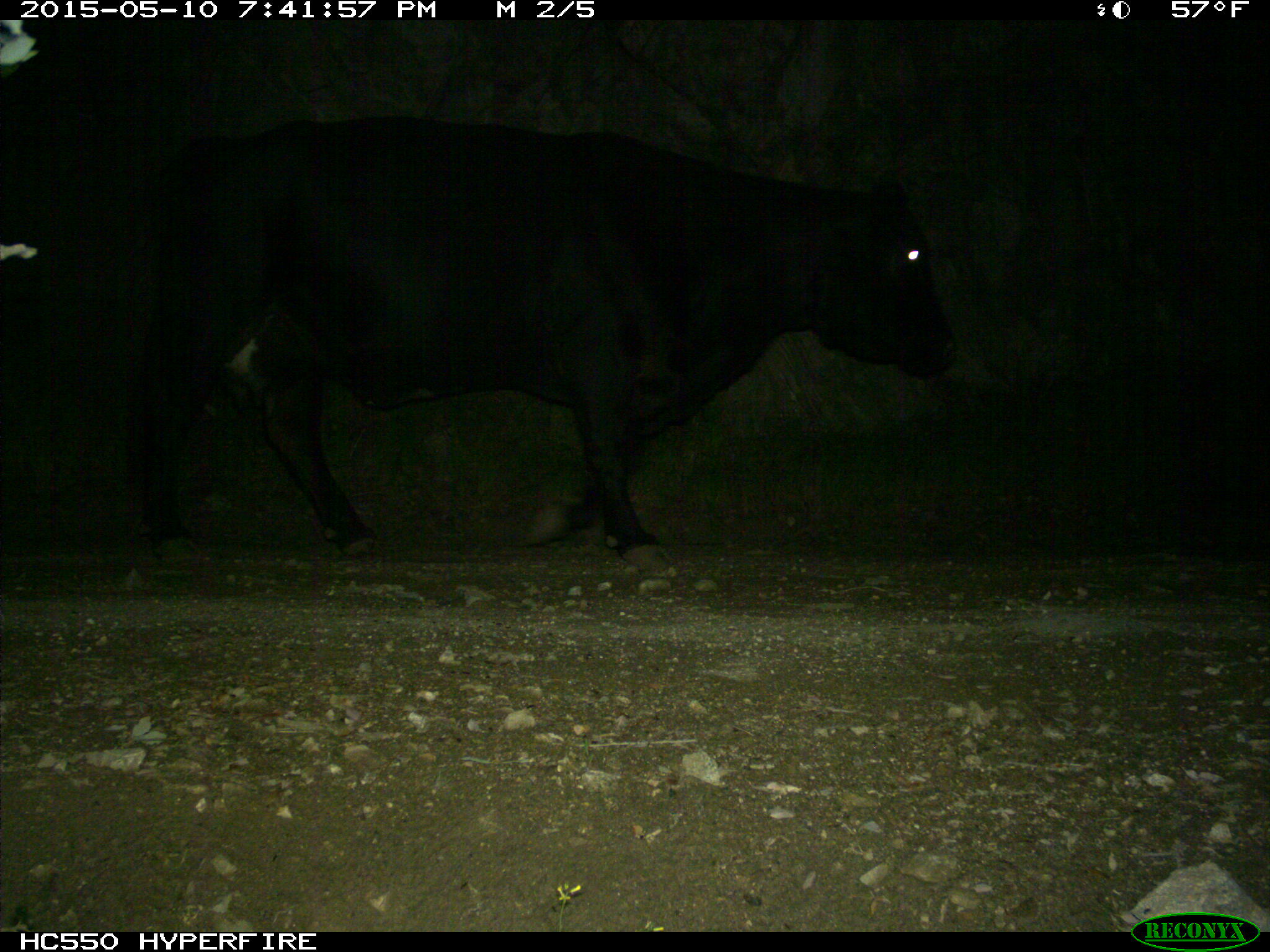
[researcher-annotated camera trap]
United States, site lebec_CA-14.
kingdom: Animalia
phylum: Chordata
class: Mammalia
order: Artiodactyla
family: Bovidae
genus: Bos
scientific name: Bos taurus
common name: domestic cow